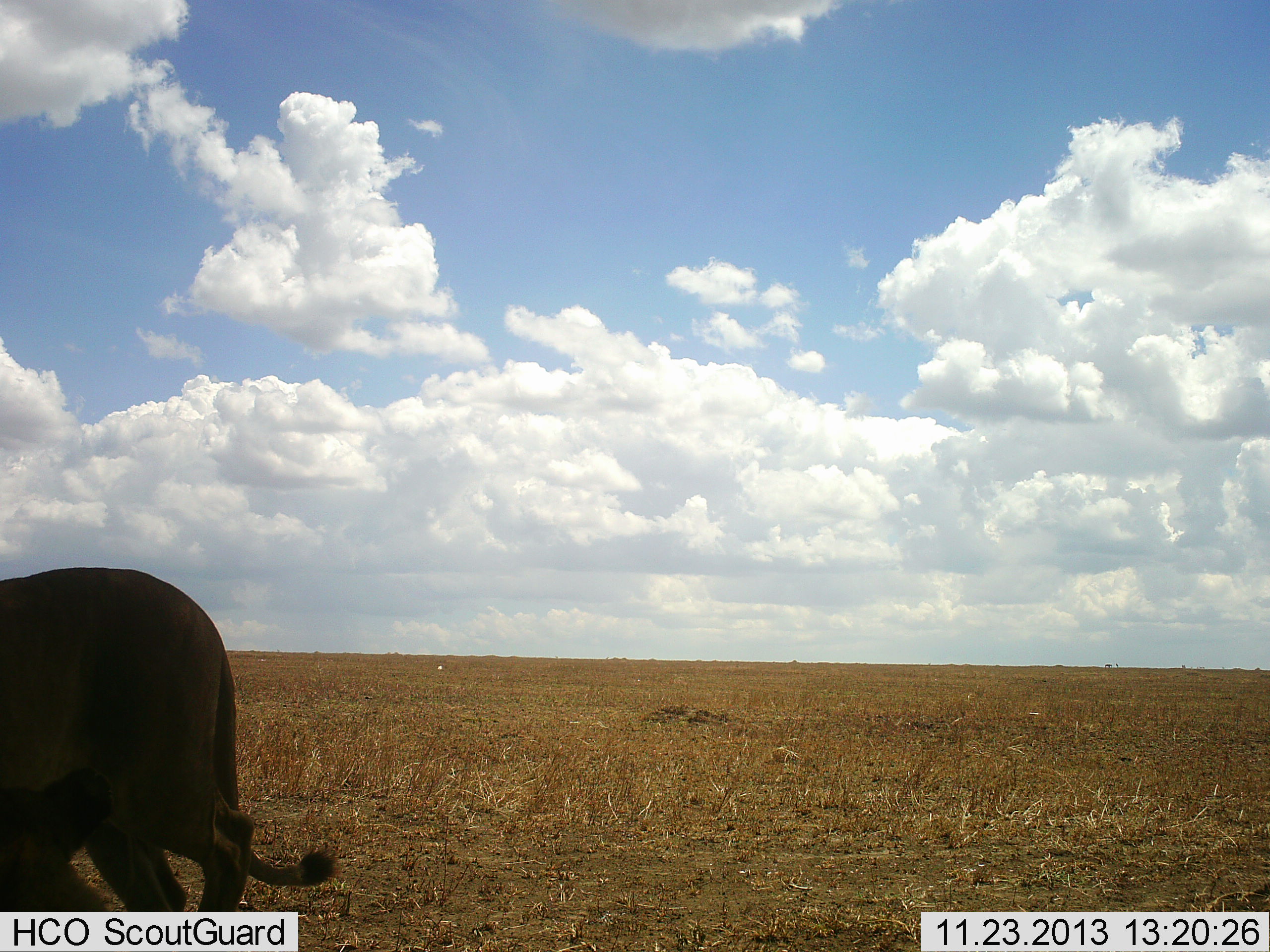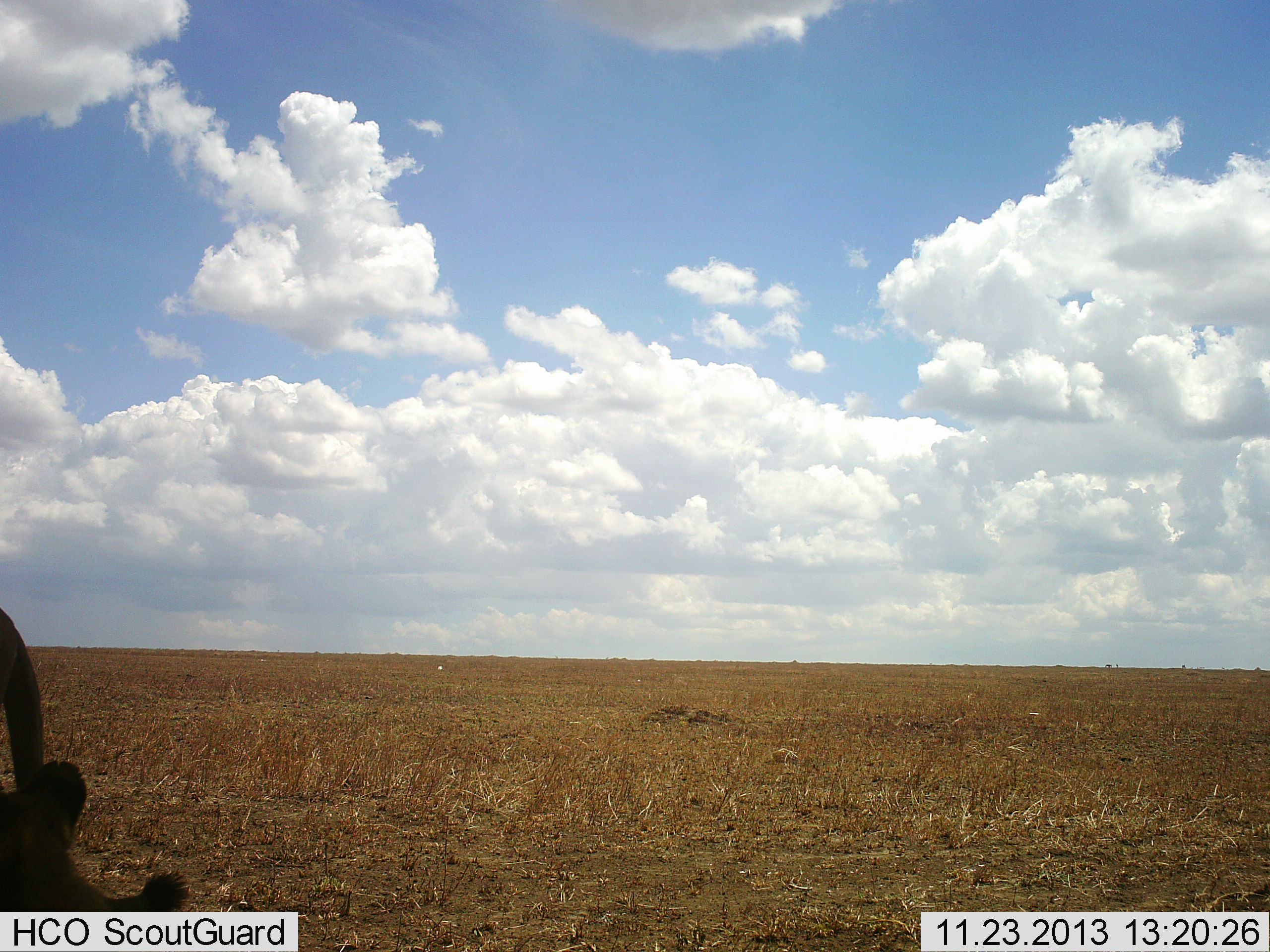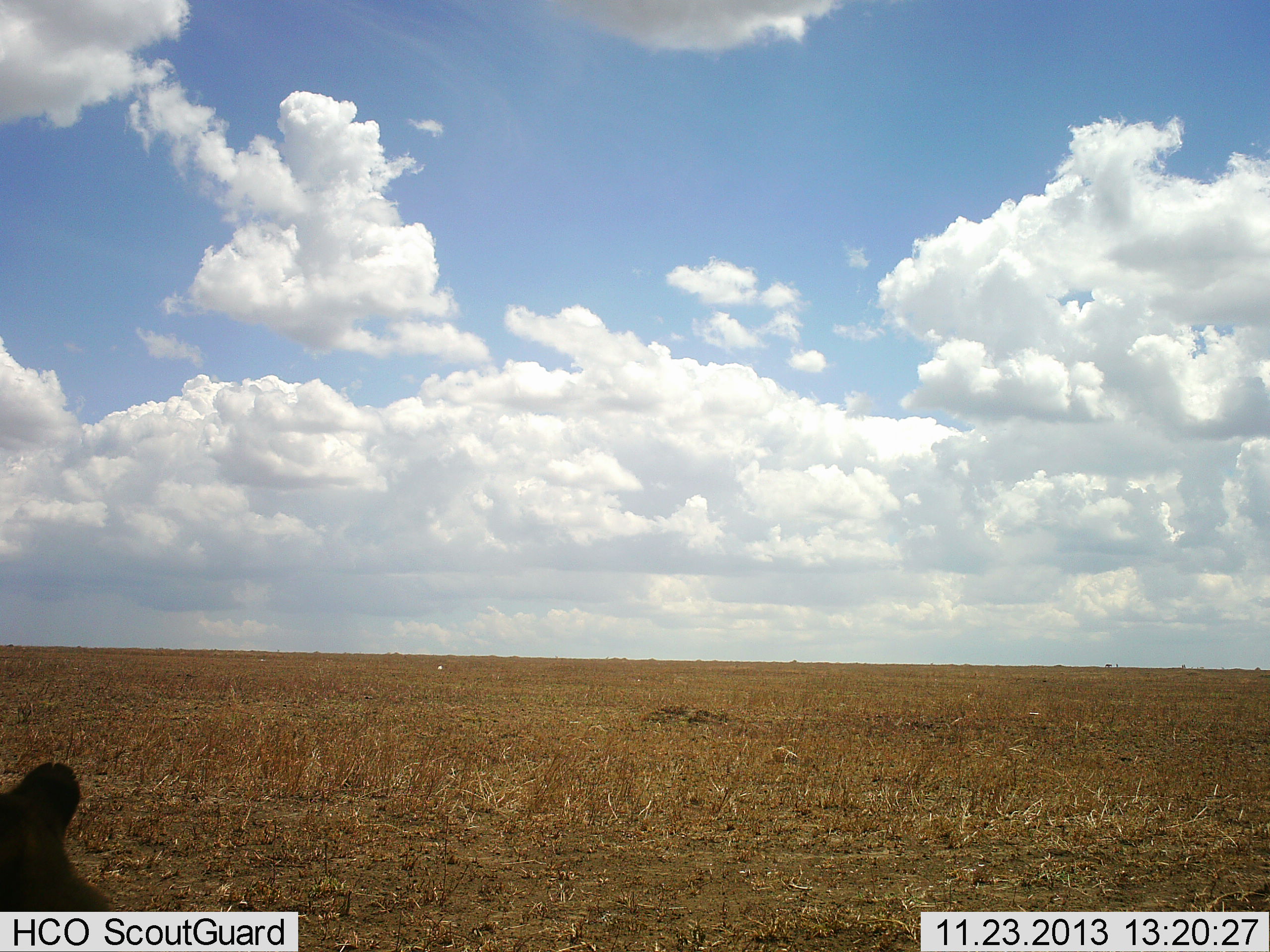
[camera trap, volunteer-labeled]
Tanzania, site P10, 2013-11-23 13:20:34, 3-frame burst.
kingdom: Animalia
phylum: Chordata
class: Mammalia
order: Carnivora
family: Felidae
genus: Panthera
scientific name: Panthera leo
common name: lion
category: lionfemale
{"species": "lionfemale (lion) (Panthera leo)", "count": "2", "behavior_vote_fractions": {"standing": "10%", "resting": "90%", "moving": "80%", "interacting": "0%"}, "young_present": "0%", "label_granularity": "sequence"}